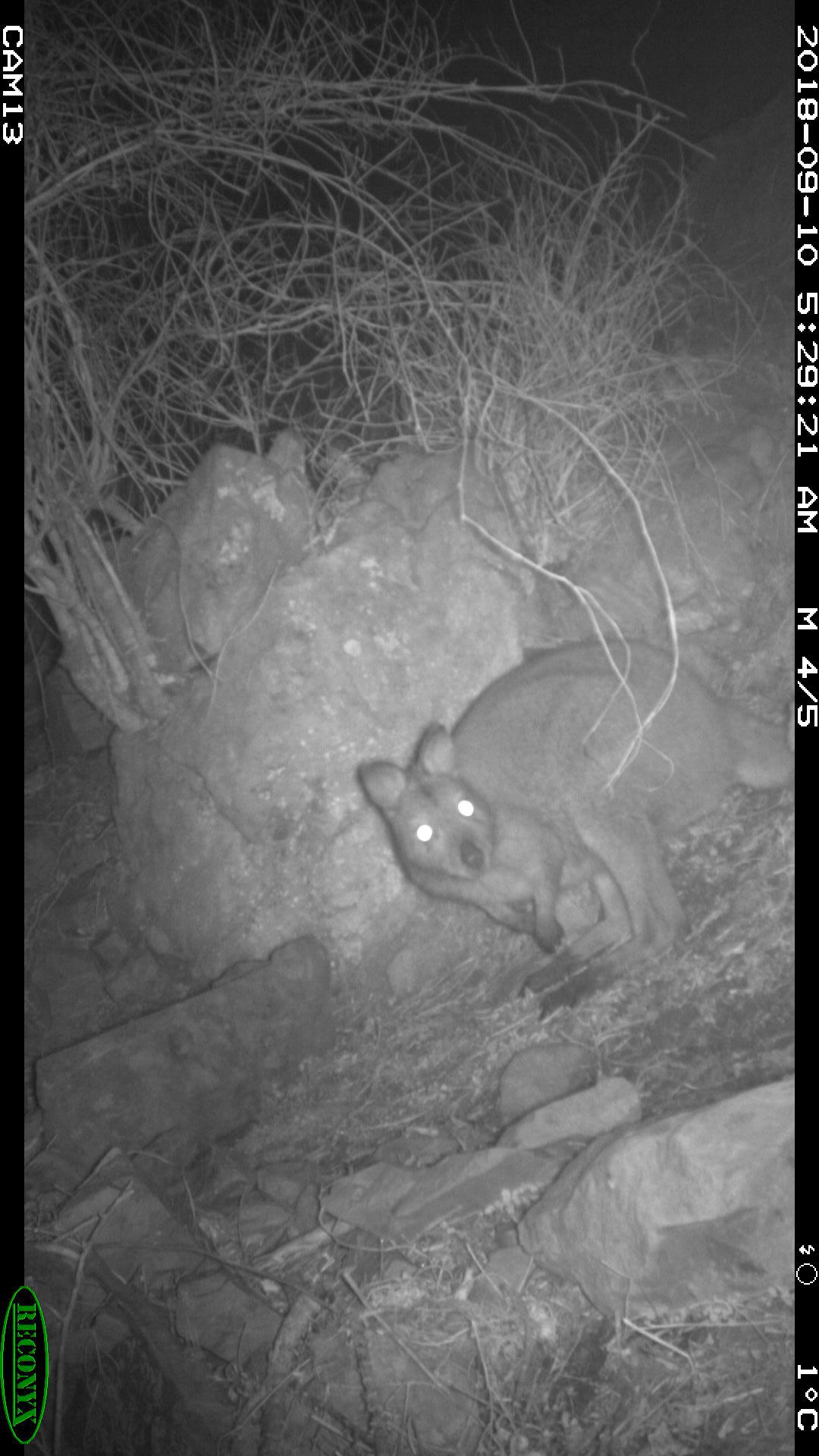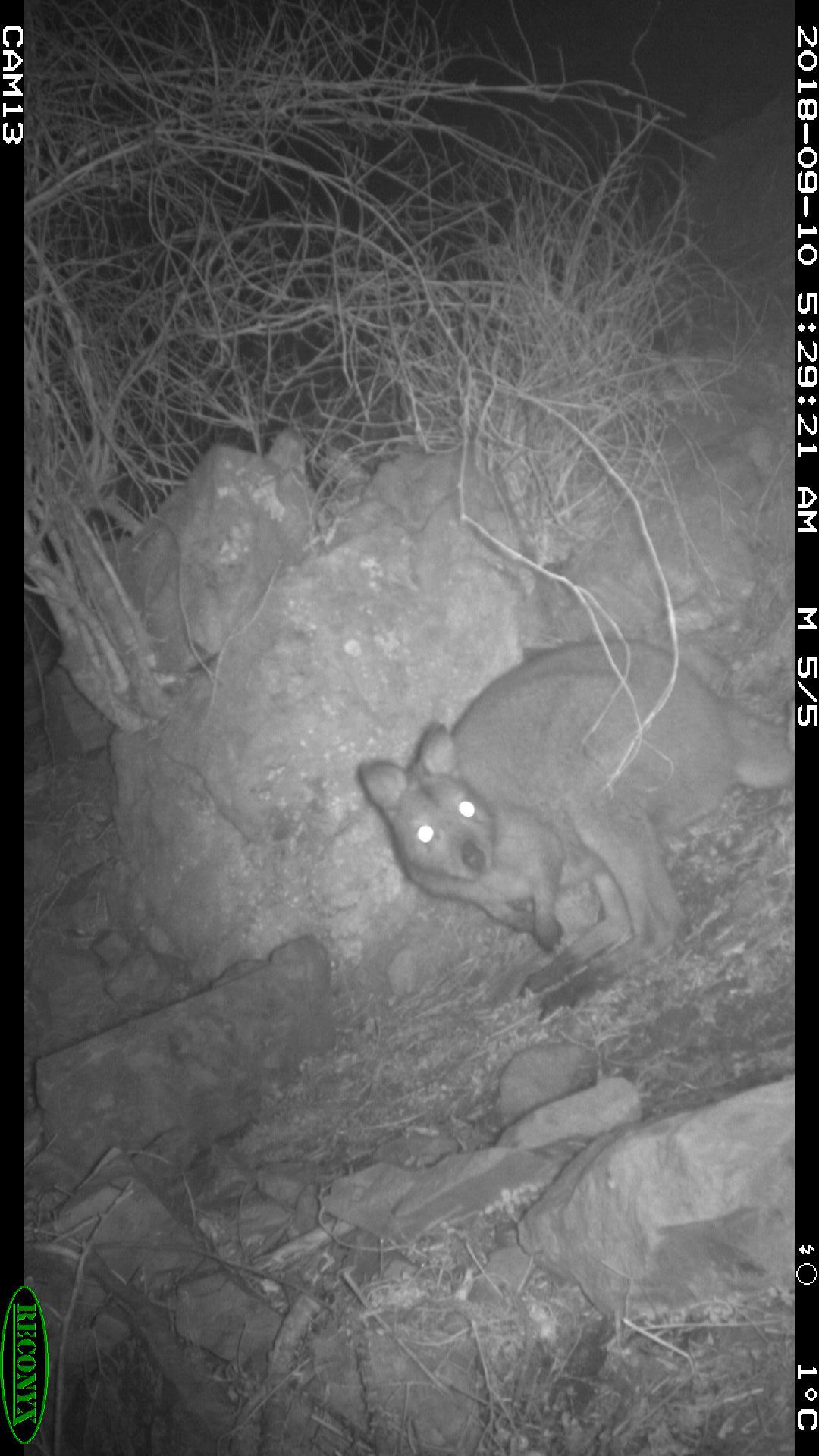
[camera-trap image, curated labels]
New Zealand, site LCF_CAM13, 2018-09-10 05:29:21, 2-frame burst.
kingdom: Animalia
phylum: Chordata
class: Mammalia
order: Diprotodontia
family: Macropodidae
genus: Notamacropus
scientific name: Notamacropus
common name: wallaby